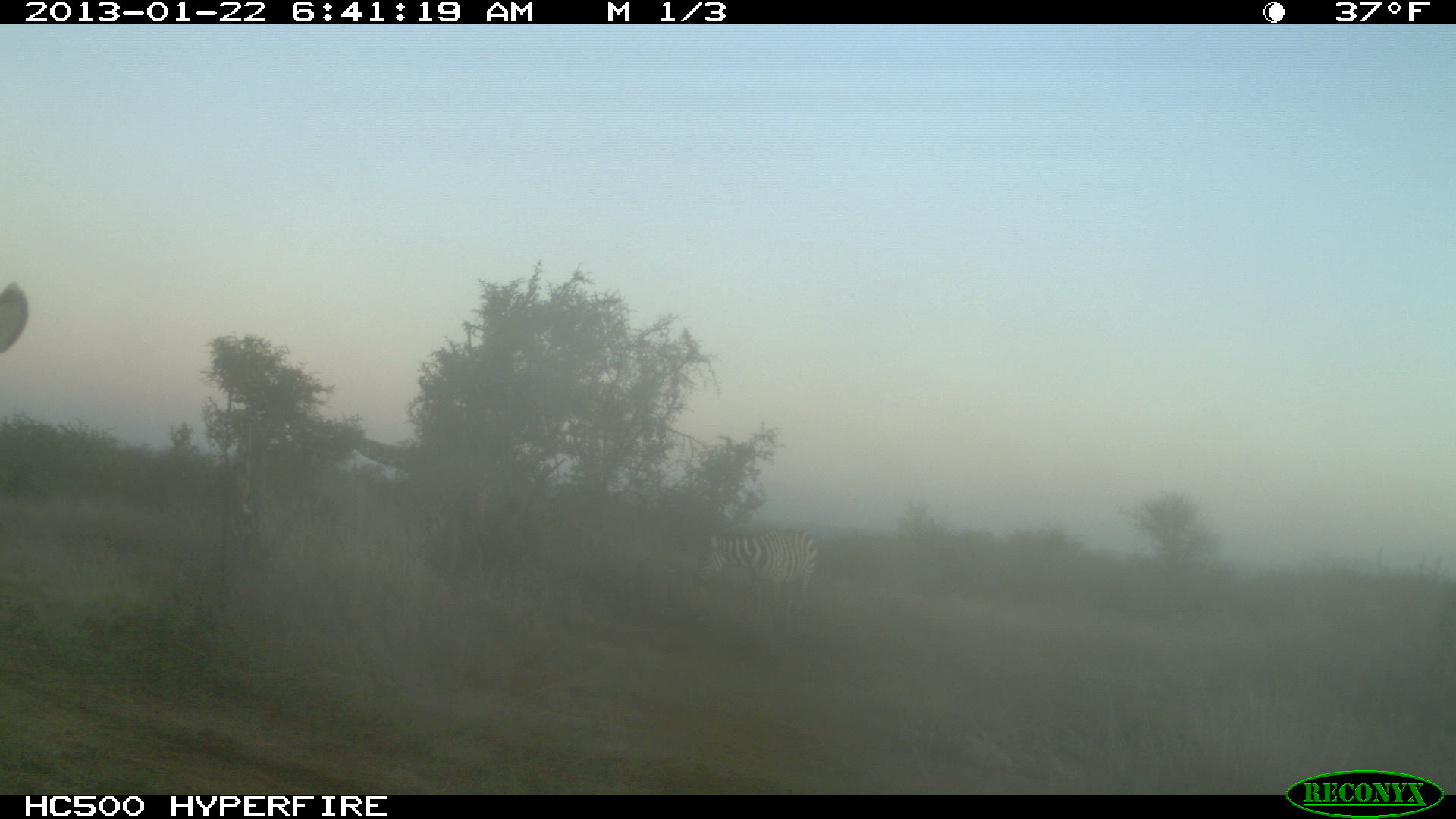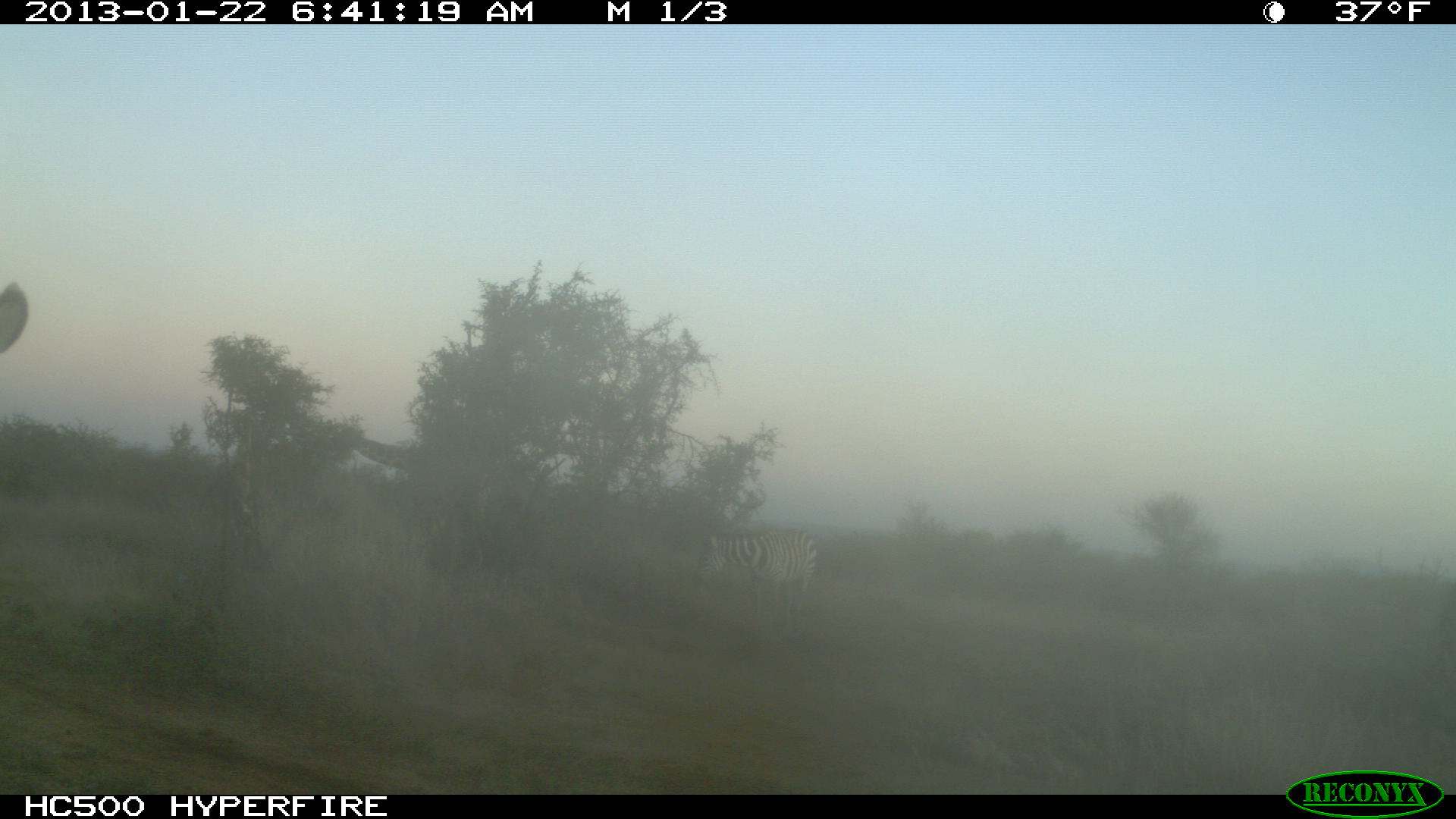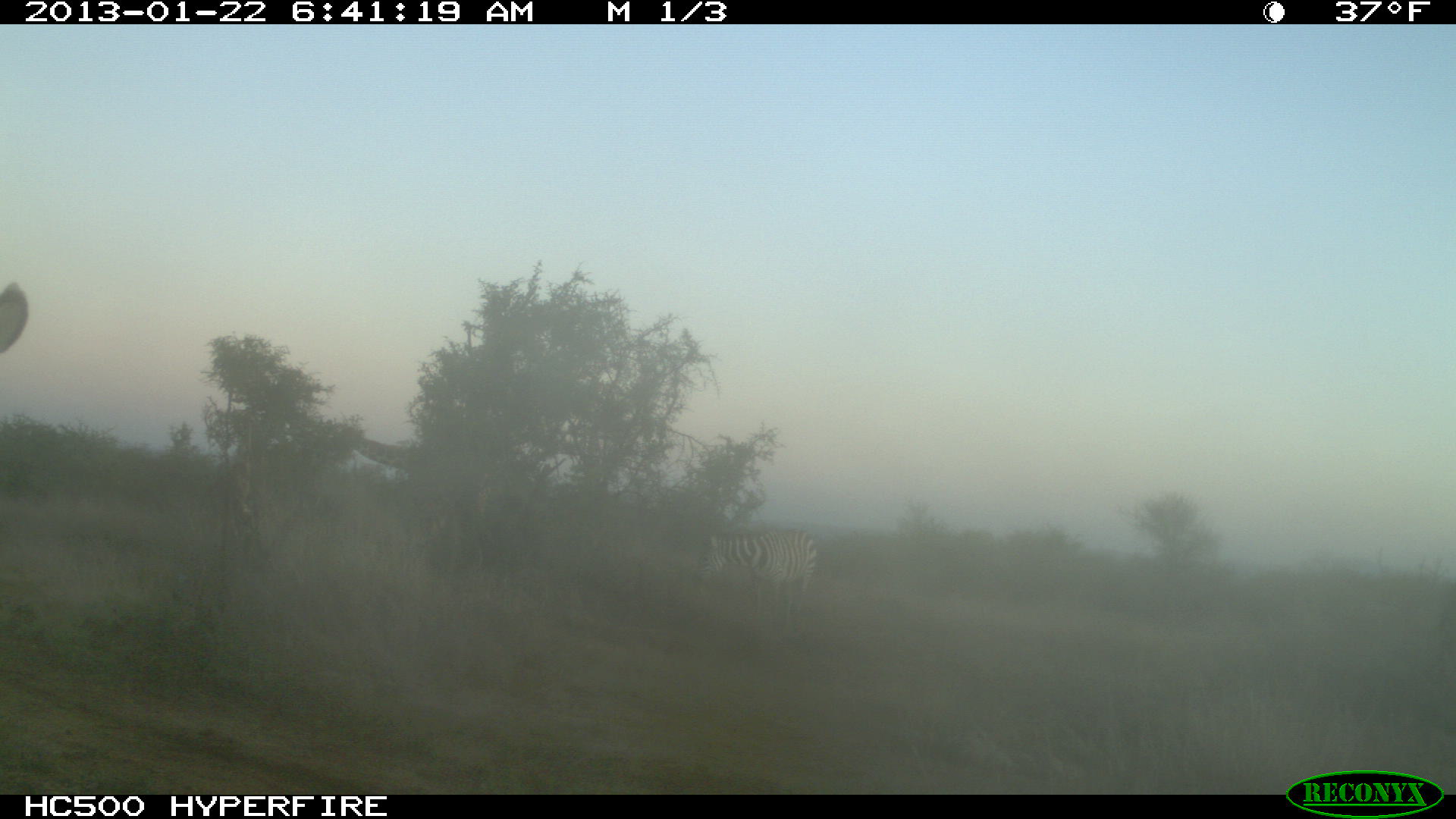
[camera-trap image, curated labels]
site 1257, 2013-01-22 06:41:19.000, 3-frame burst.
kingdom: Animalia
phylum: Chordata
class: Mammalia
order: Perissodactyla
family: Equidae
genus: Equus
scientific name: Equus quagga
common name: plains zebra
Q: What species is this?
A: Equus quagga (plains zebra).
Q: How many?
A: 1.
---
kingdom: Animalia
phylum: Chordata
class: Mammalia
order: Artiodactyla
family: Giraffidae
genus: Giraffa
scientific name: Giraffa camelopardalis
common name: giraffe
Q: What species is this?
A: Giraffa camelopardalis (giraffe).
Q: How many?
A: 1.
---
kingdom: Animalia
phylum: Chordata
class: Mammalia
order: Perissodactyla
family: Equidae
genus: Equus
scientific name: Equus grevyi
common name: grévy's zebra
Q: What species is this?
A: Equus grevyi (grévy's zebra).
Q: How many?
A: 1.